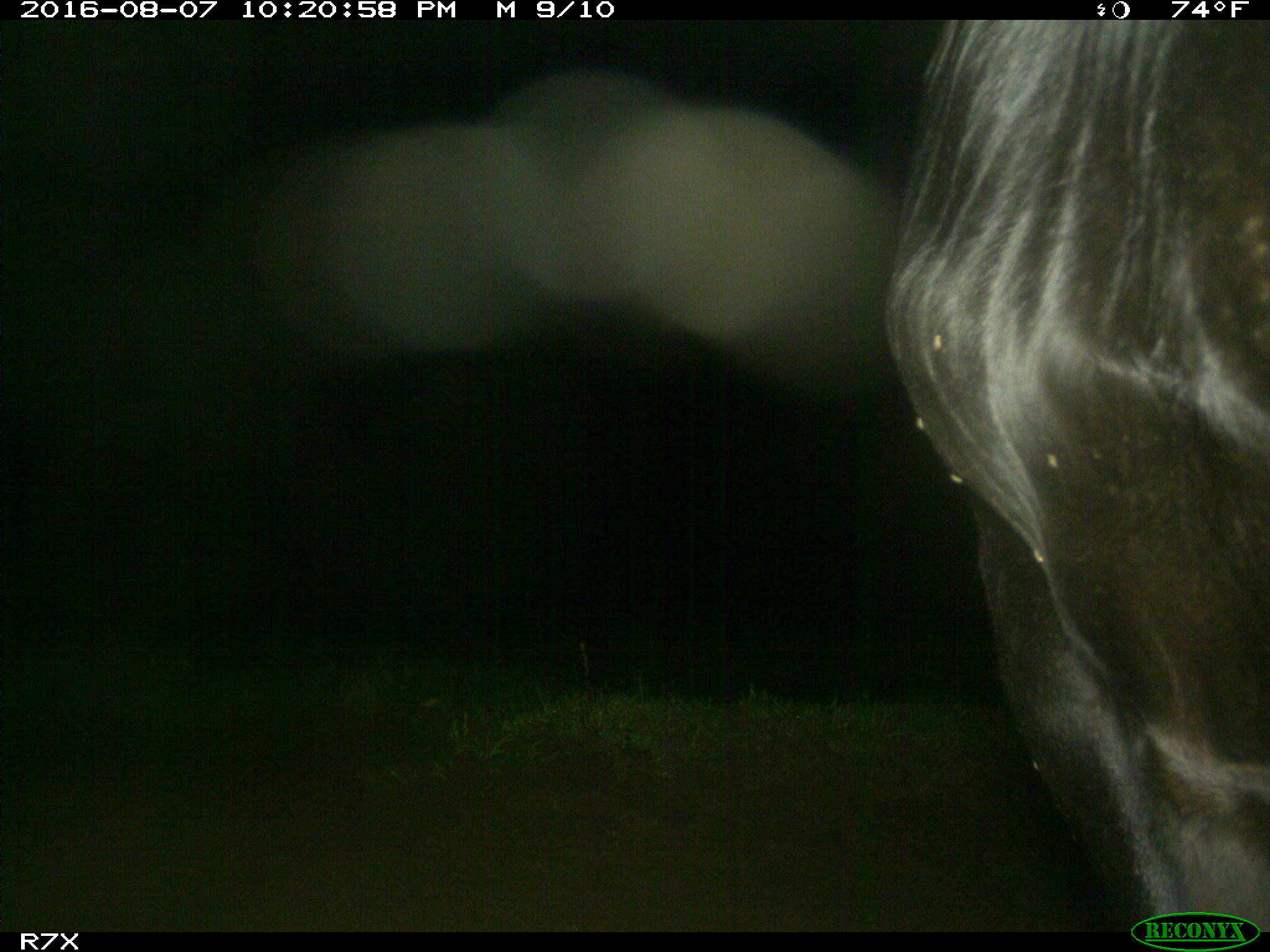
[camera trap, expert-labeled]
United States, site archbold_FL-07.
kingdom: Animalia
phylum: Chordata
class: Mammalia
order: Artiodactyla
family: Bovidae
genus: Bos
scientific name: Bos taurus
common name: domestic cow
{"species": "Bos taurus (domestic cow)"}